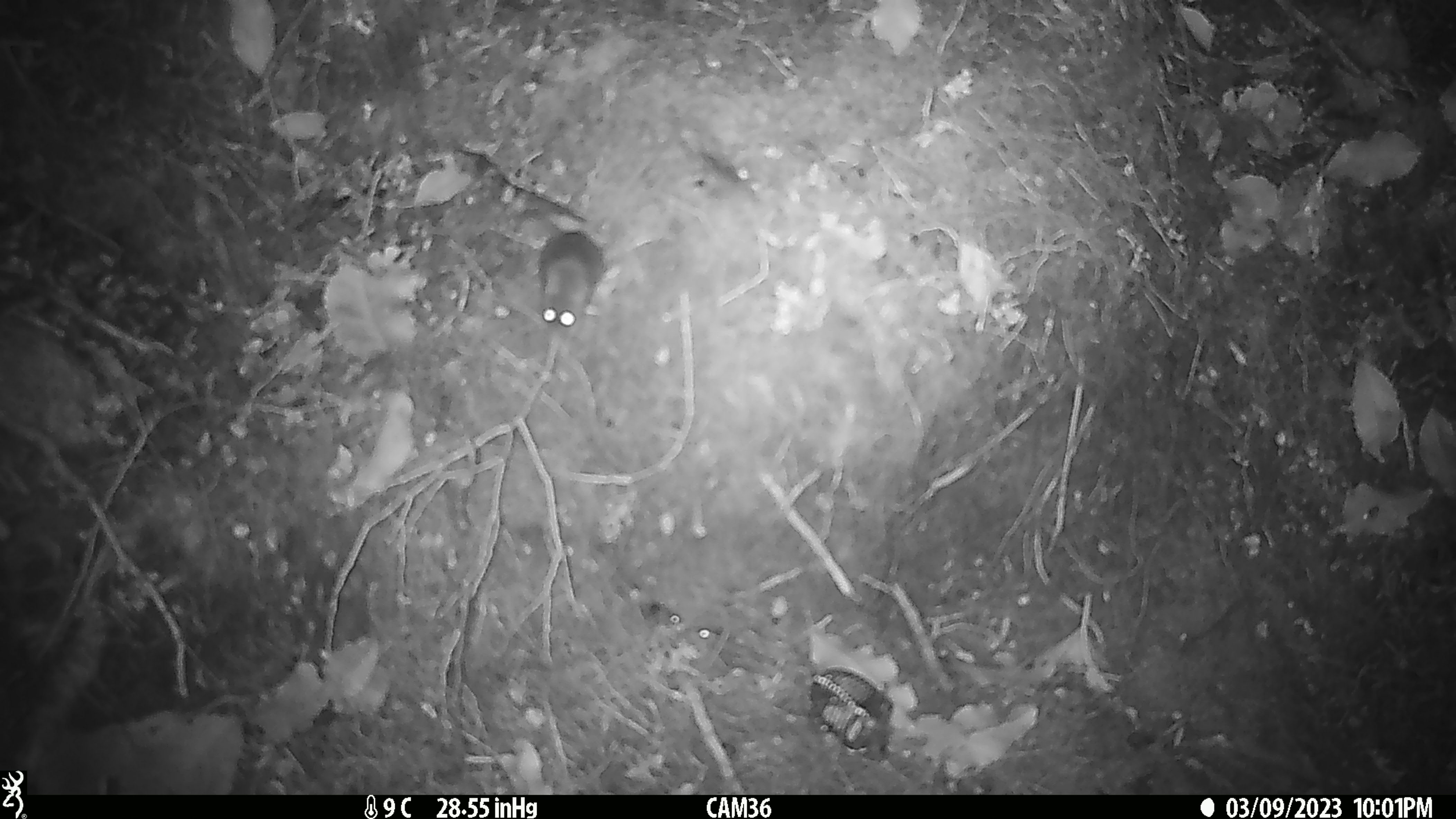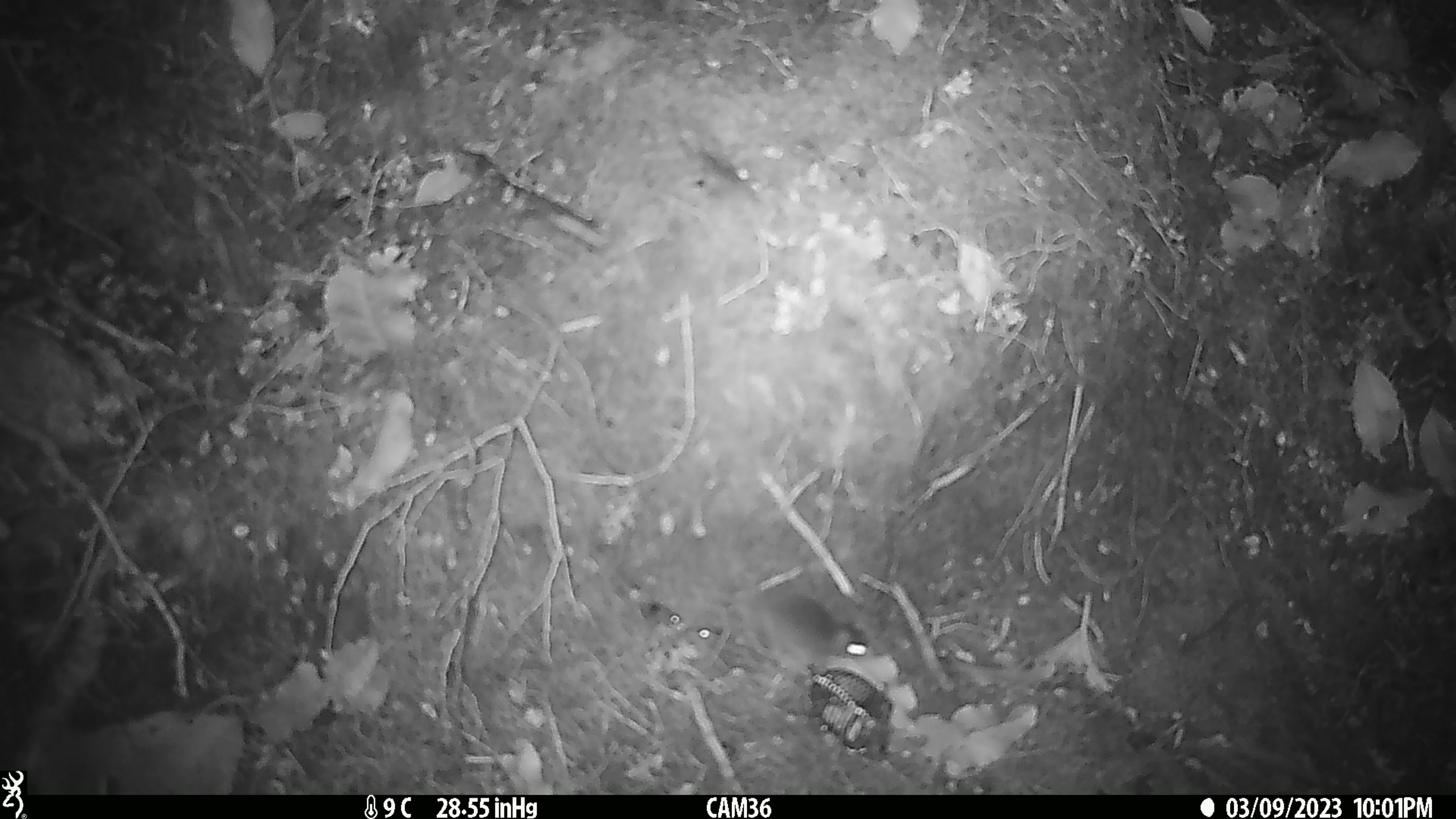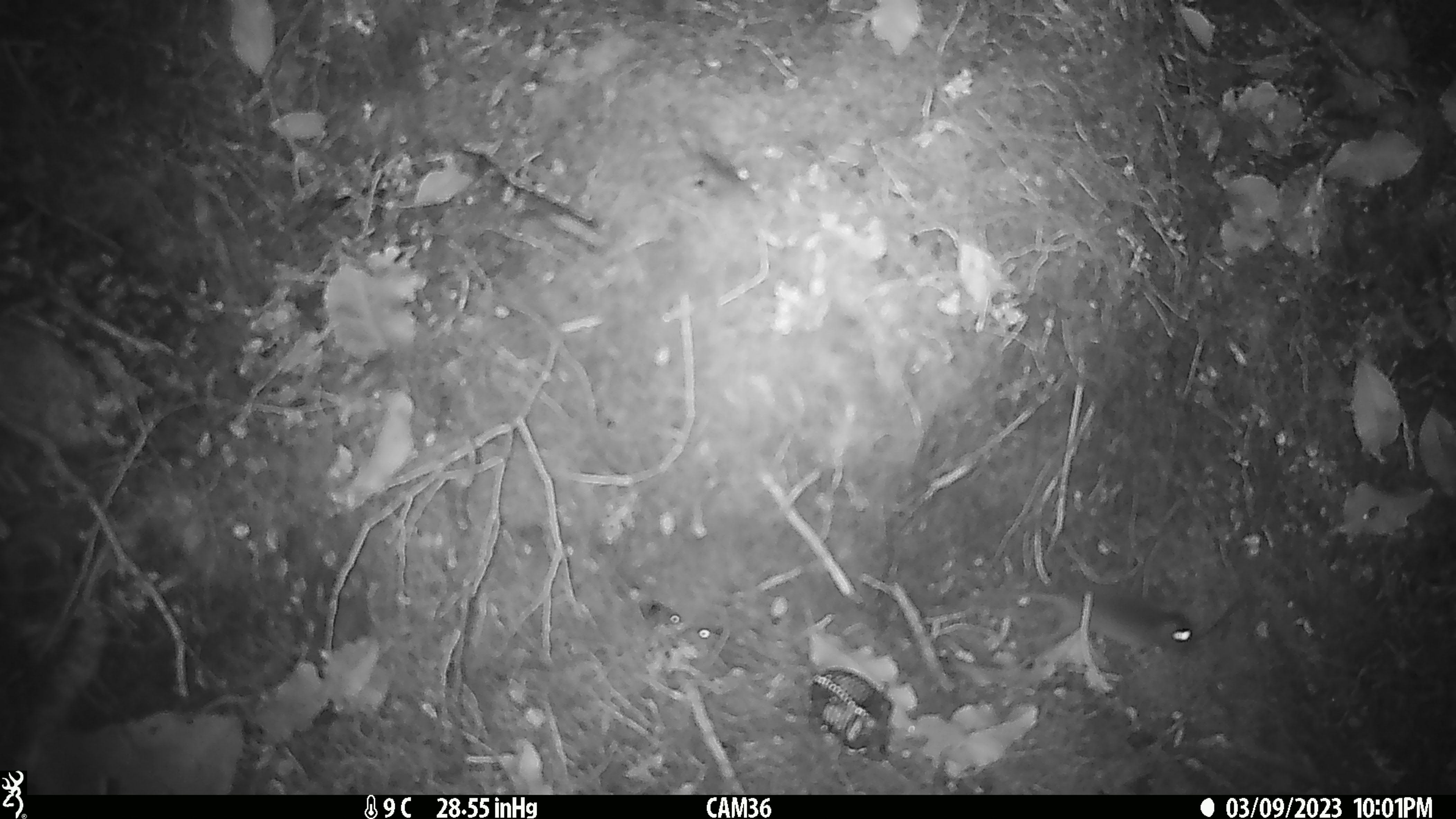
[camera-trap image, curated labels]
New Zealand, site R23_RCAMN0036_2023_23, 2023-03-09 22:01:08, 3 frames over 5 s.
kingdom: Animalia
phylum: Chordata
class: Mammalia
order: Rodentia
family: Muridae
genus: Mus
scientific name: Mus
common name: mouse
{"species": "mouse (Mus)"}